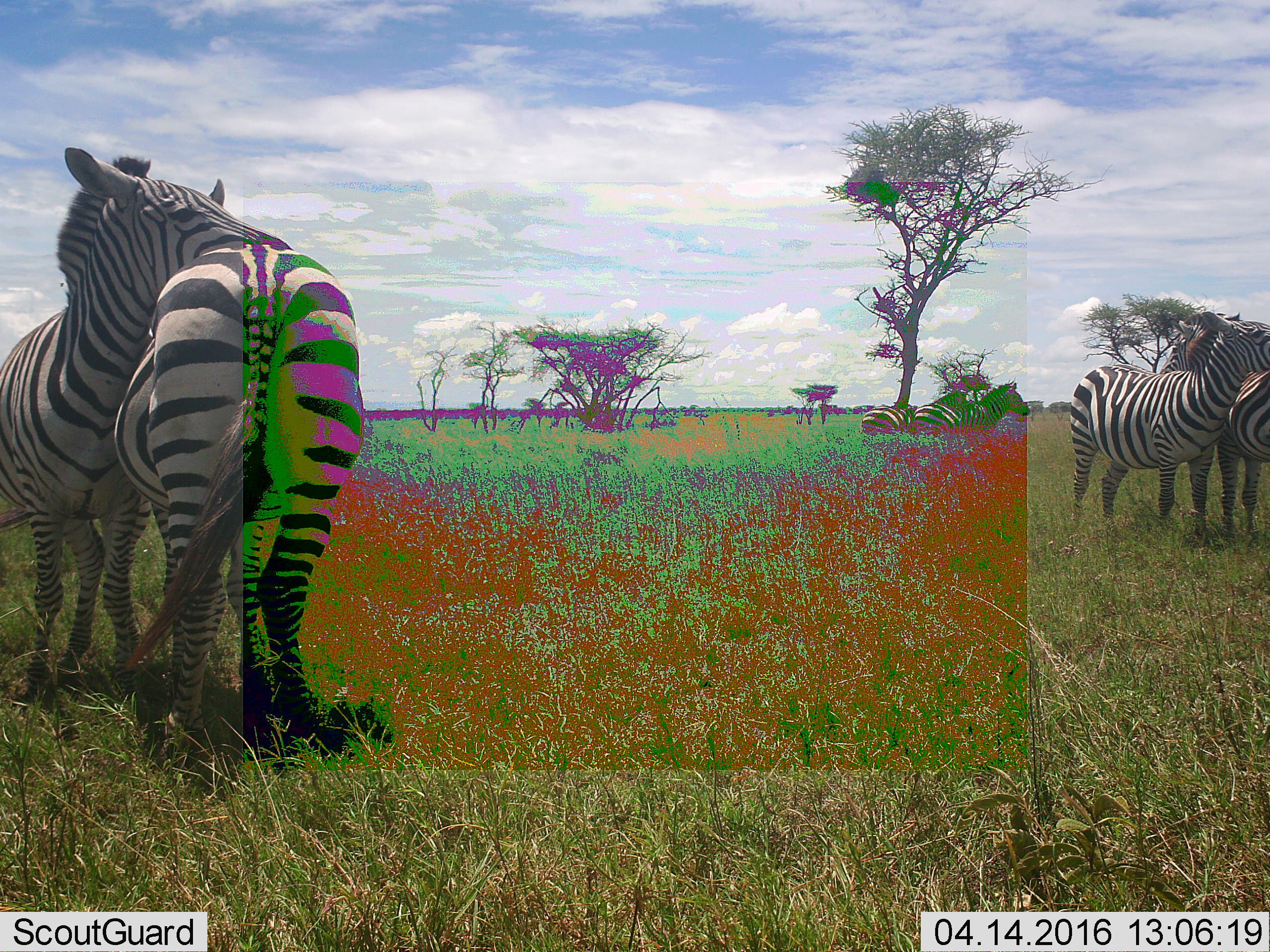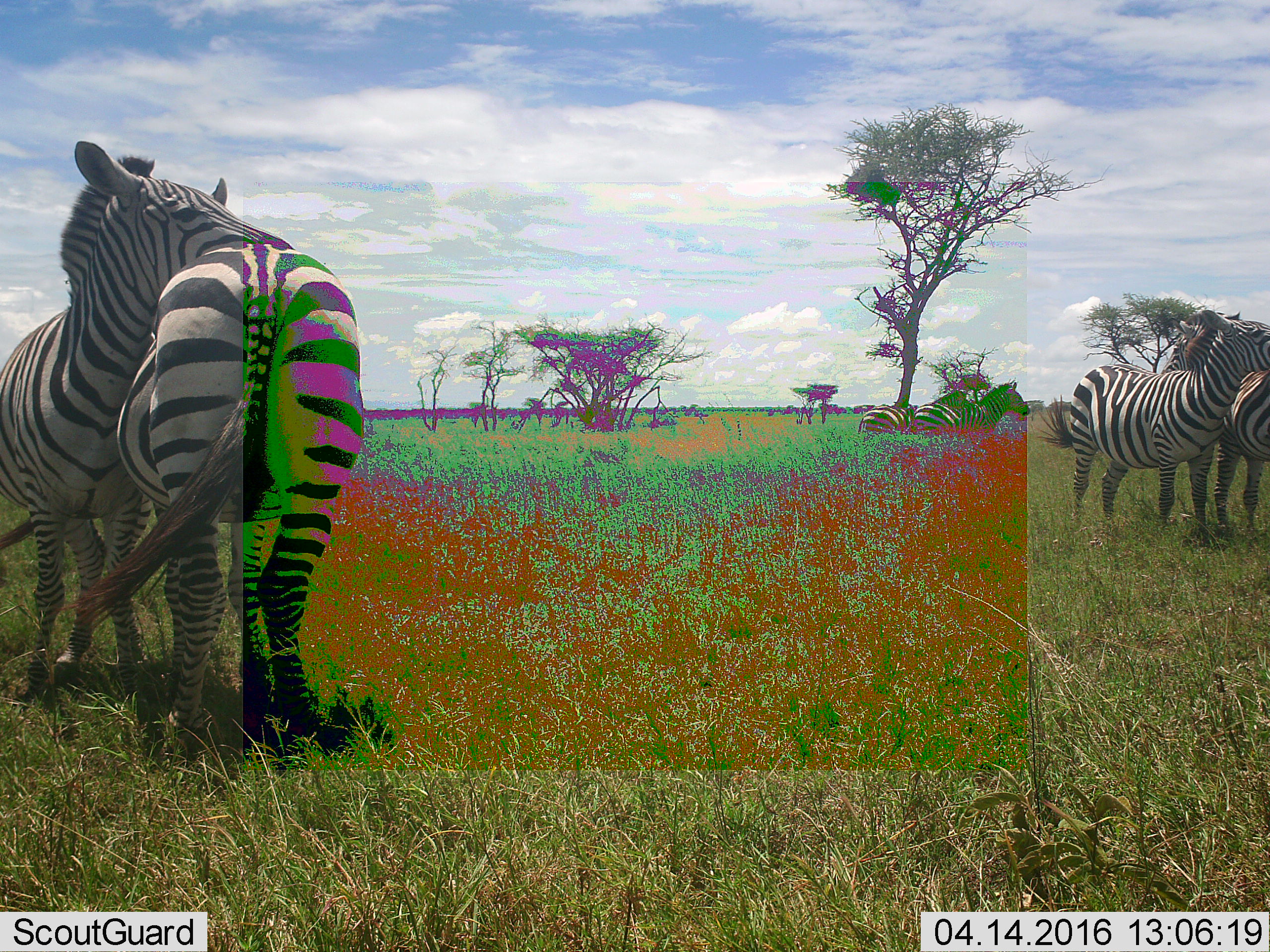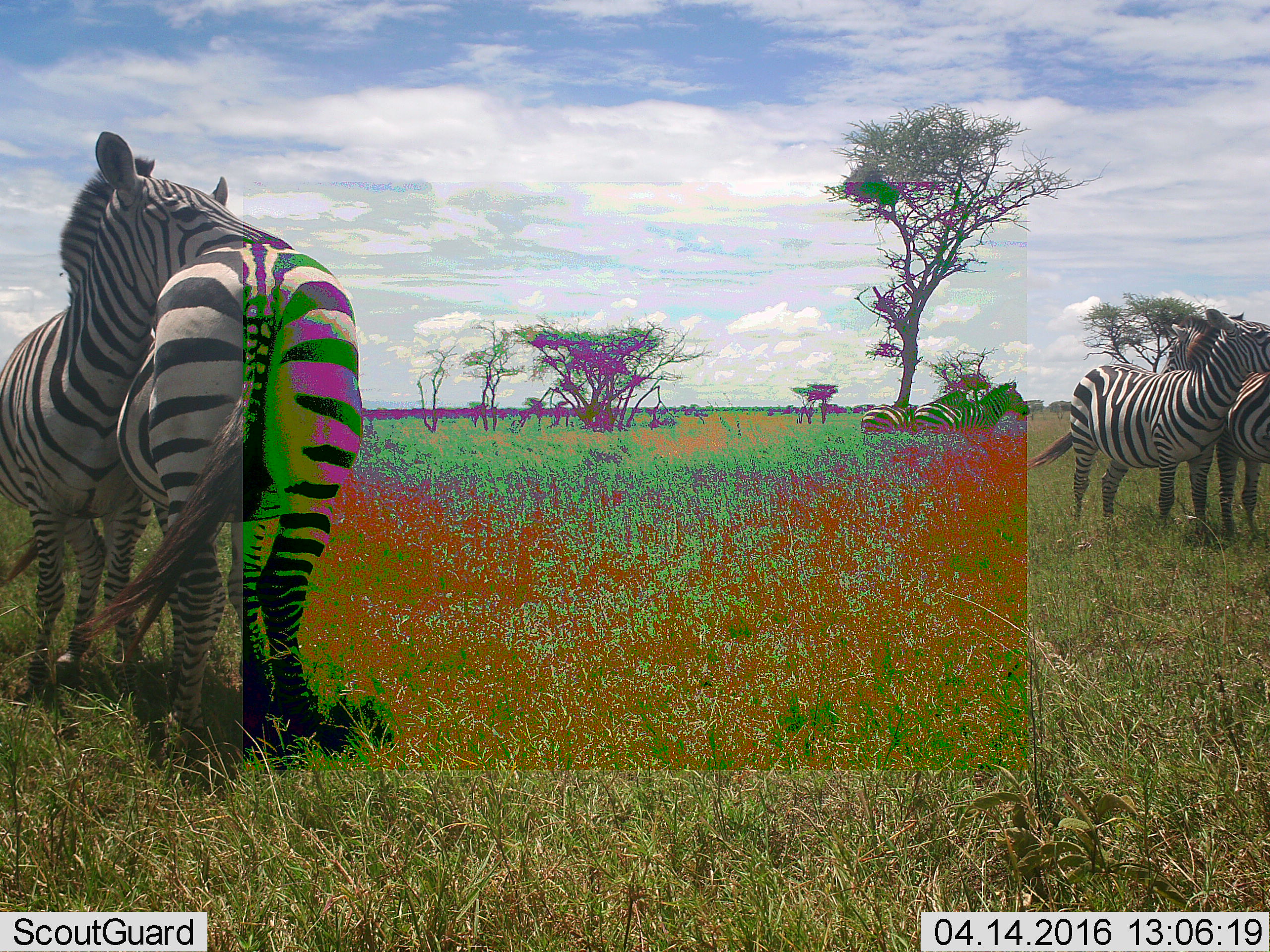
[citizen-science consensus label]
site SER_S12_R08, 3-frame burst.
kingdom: Animalia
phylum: Chordata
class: Mammalia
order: Perissodactyla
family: Equidae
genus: Equus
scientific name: Equus quagga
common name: plains zebra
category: zebraplains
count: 6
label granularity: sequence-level